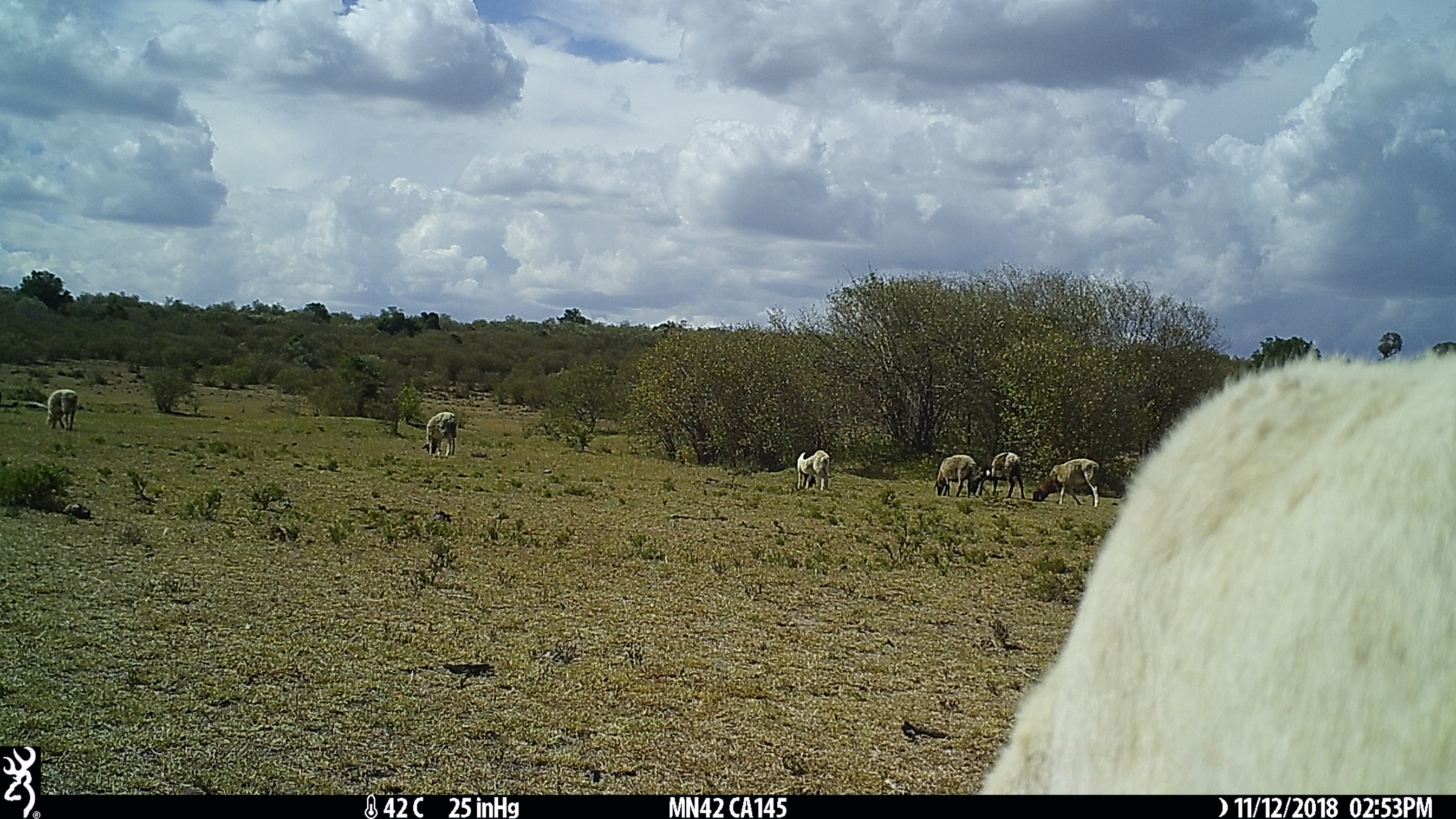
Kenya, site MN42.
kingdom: Animalia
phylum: Chordata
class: Mammalia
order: Artiodactyla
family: Bovidae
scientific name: Bovidae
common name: sheep or goat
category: shoat